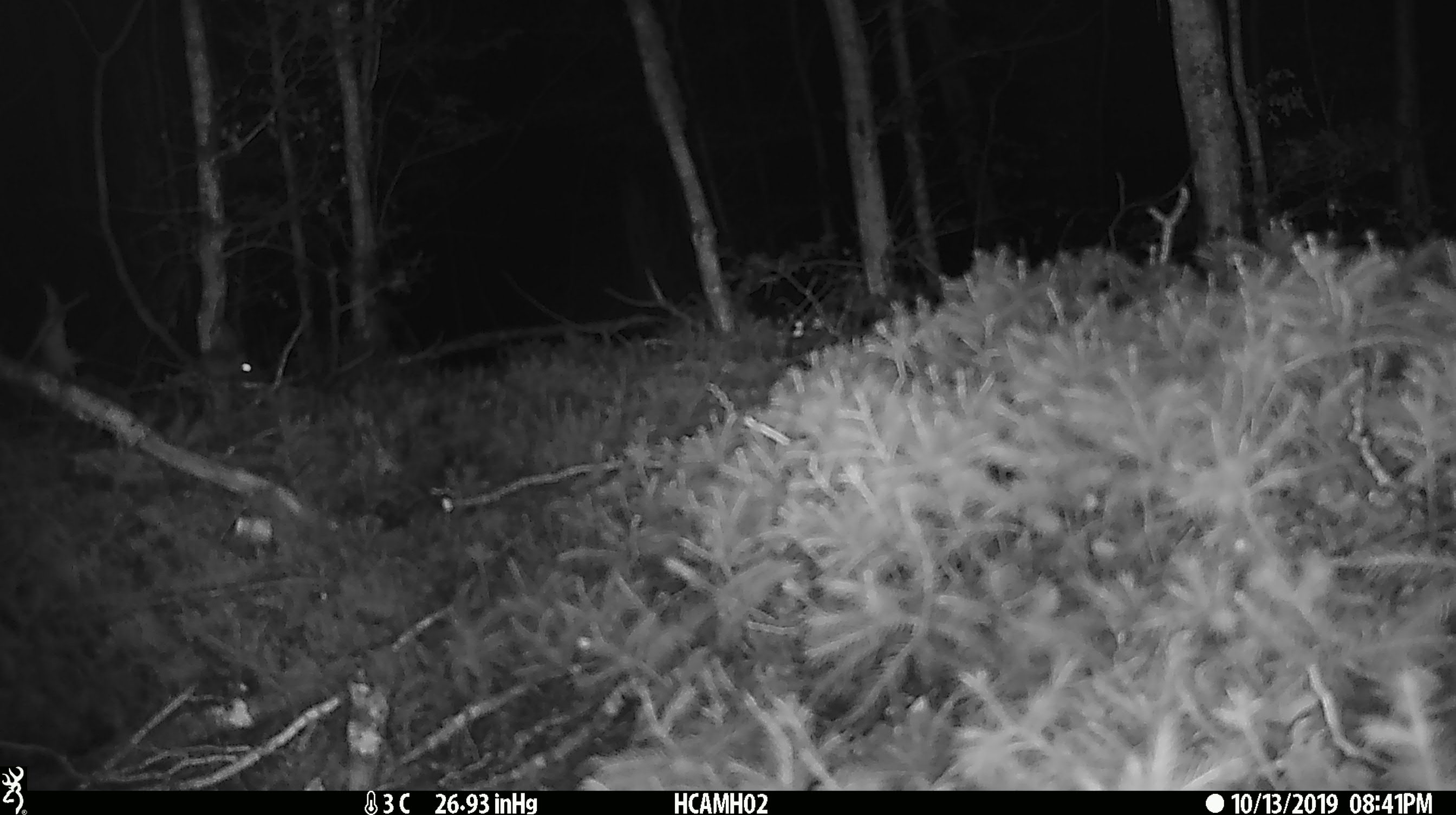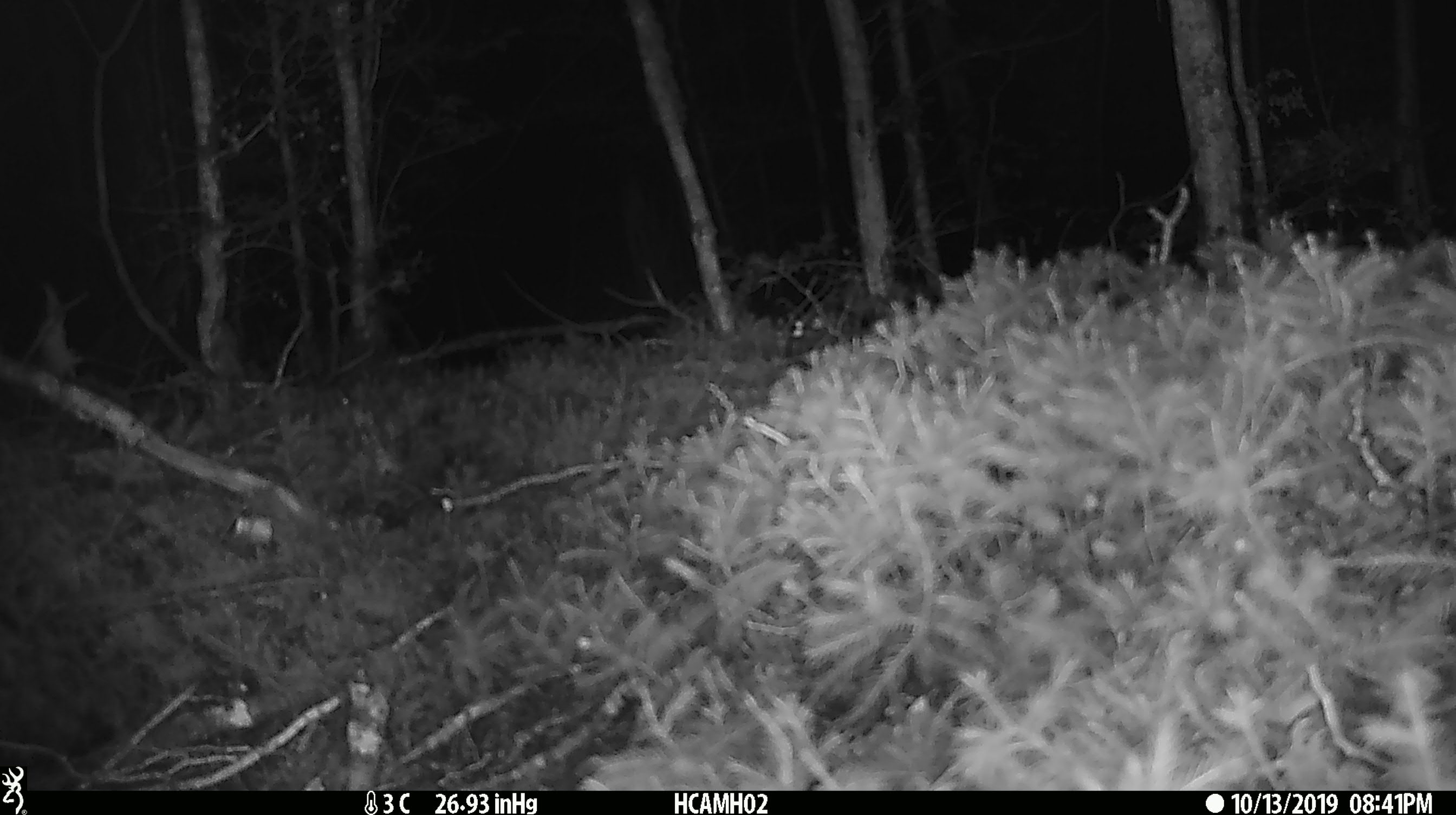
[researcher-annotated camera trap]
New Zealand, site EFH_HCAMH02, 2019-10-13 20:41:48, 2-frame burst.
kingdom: Animalia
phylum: Chordata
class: Mammalia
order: Rodentia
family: Muridae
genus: Mus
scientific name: Mus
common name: mouse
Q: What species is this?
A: Mouse (Mus).